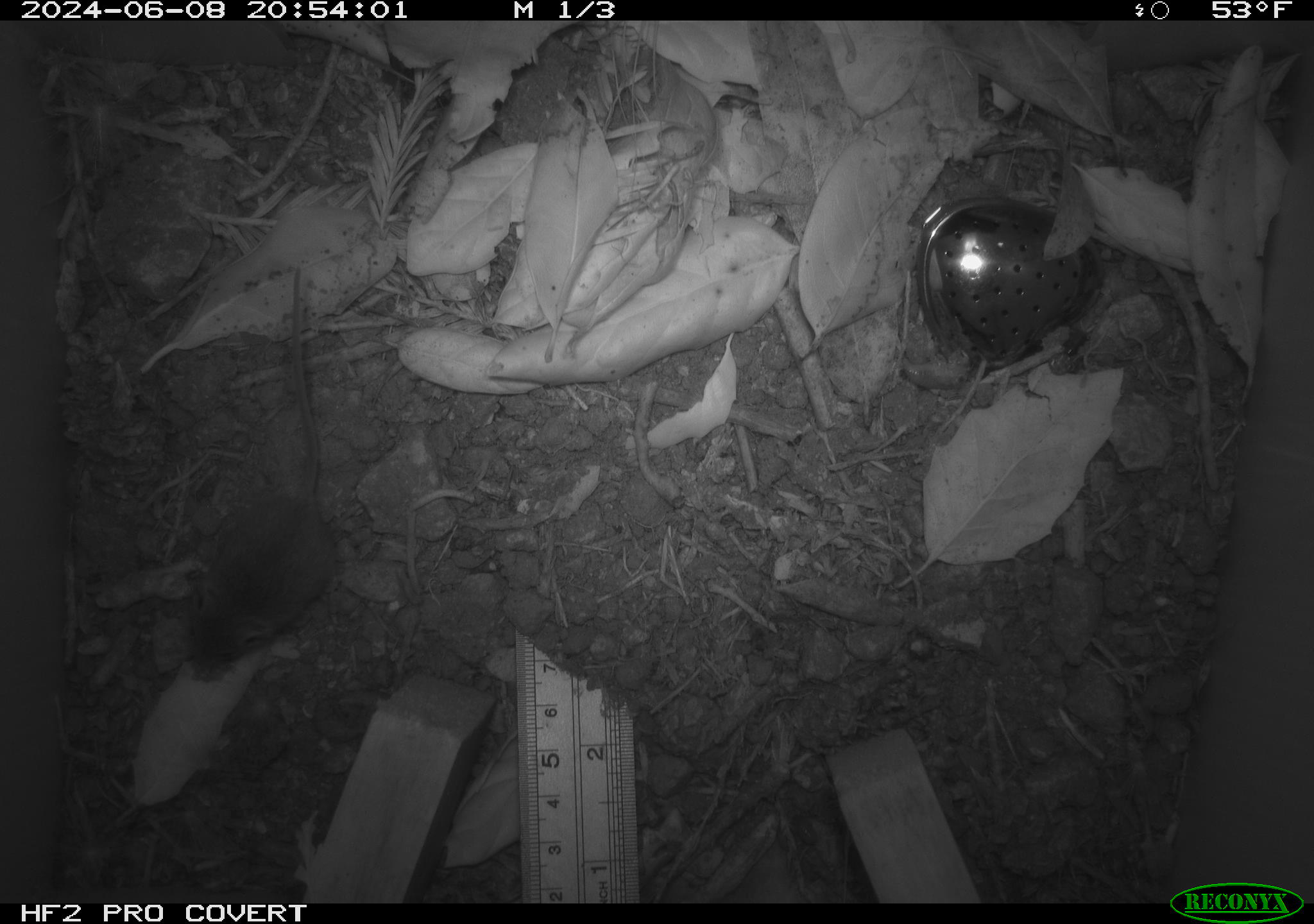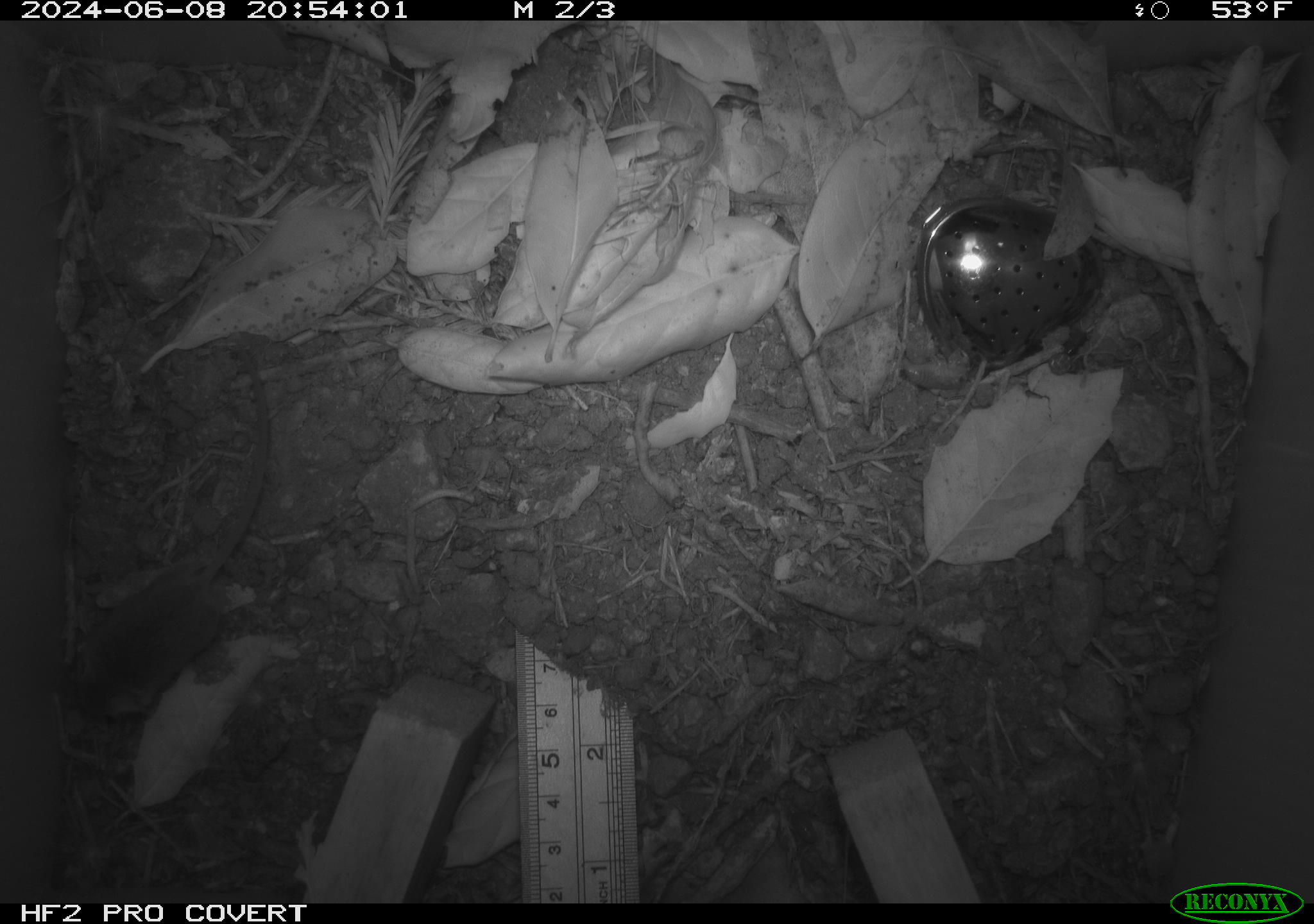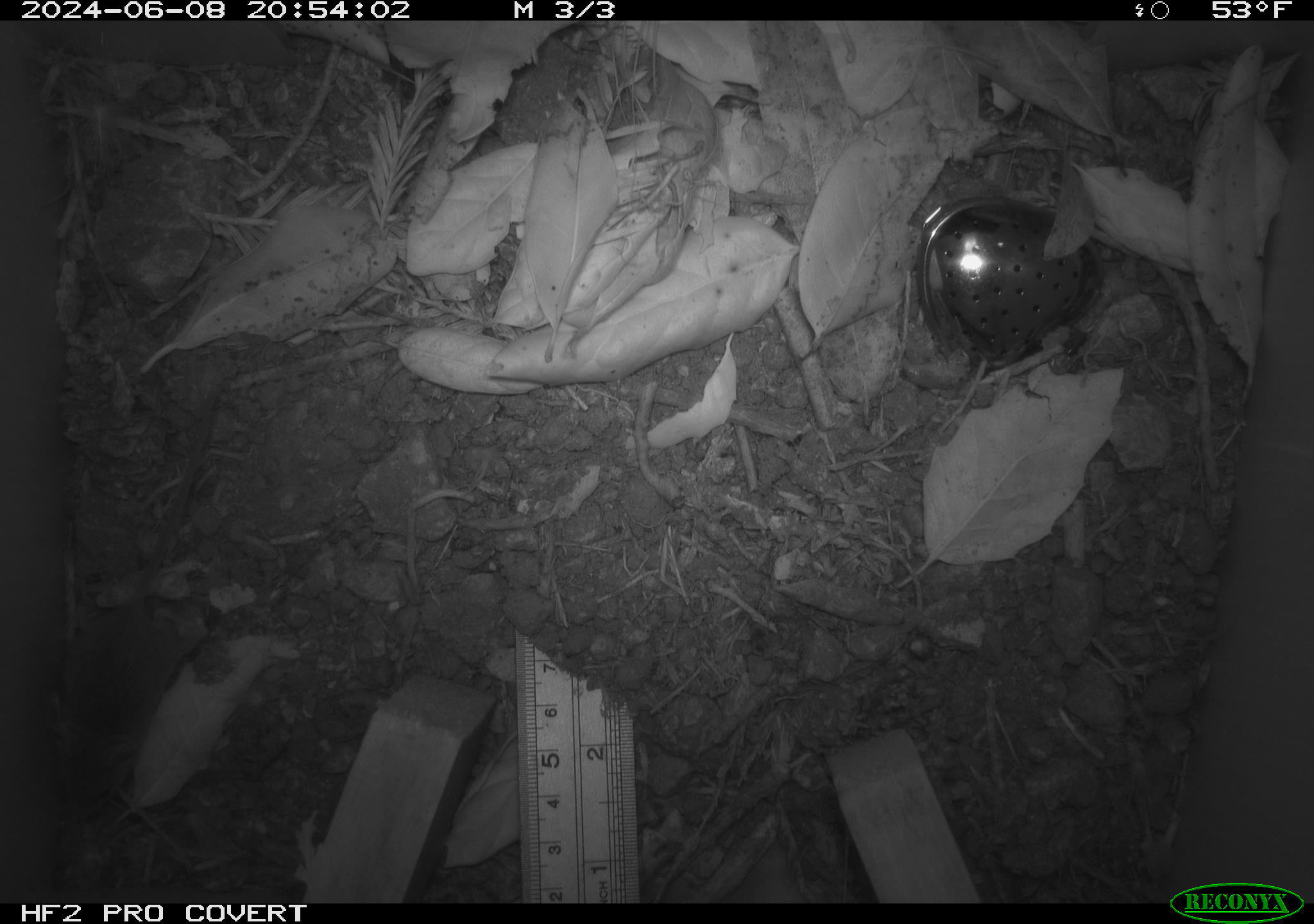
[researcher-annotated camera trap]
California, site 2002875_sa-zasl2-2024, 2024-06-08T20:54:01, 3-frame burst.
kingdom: Animalia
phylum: Chordata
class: Mammalia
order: Rodentia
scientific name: Rodentia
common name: rodent